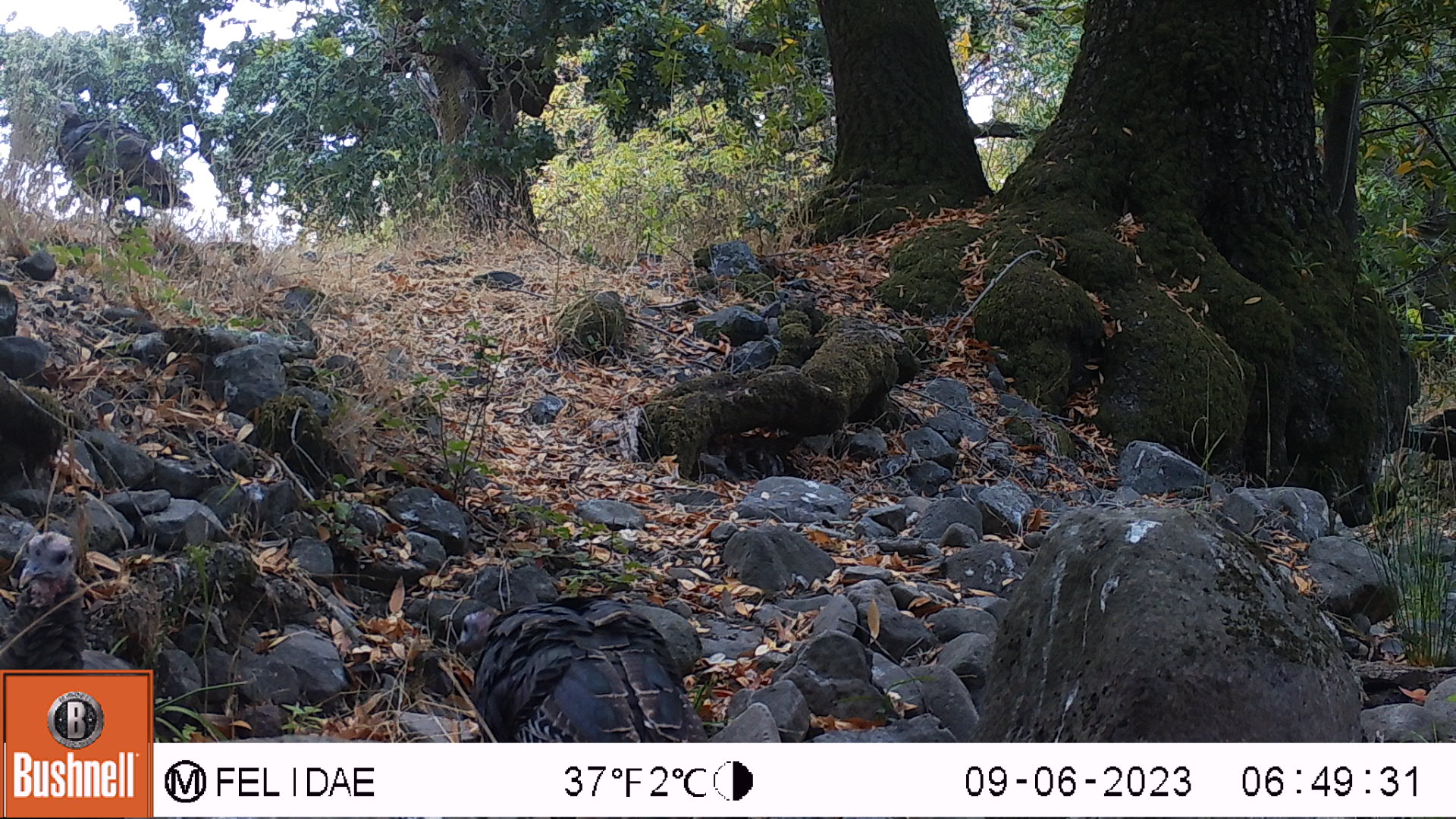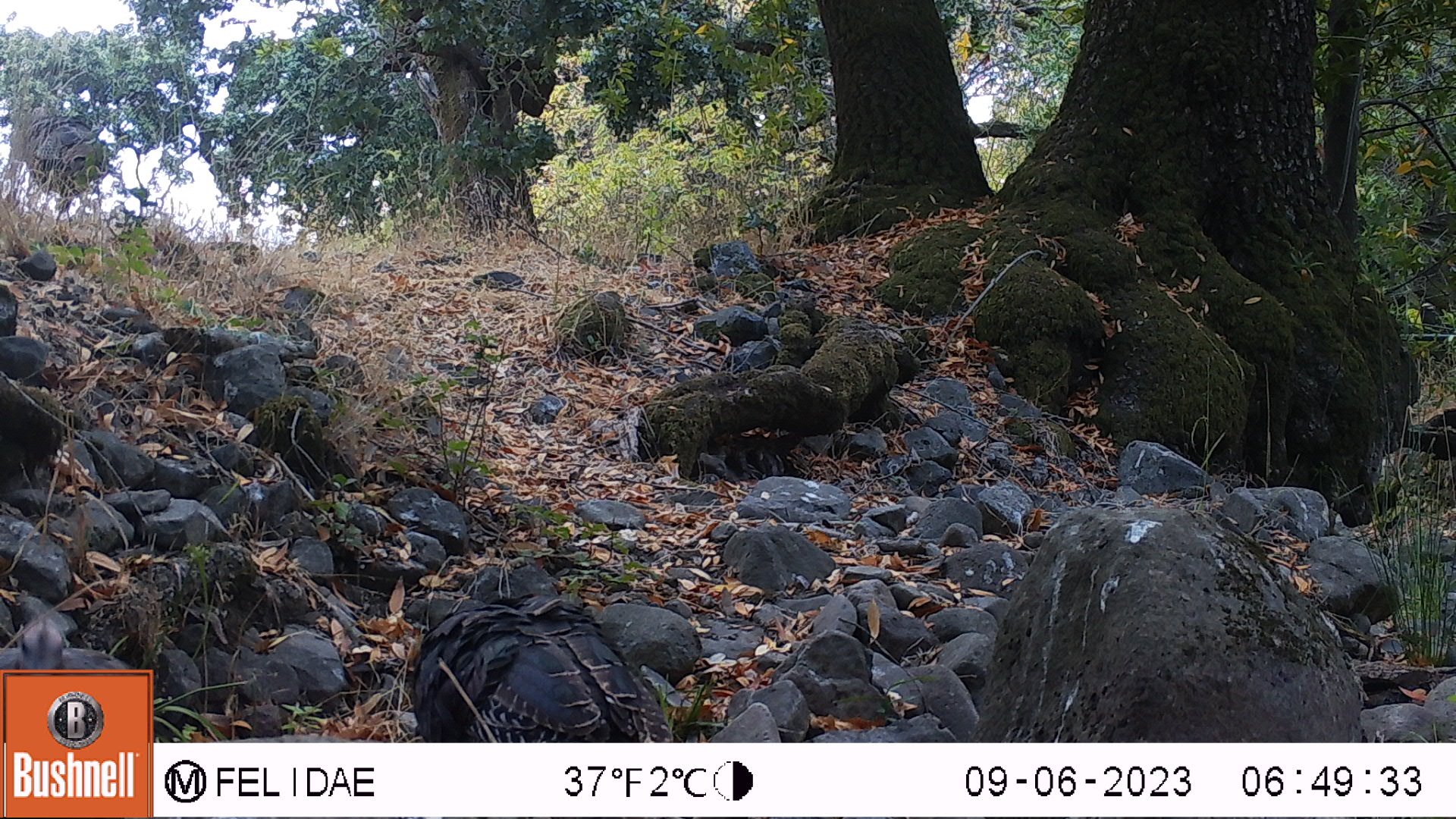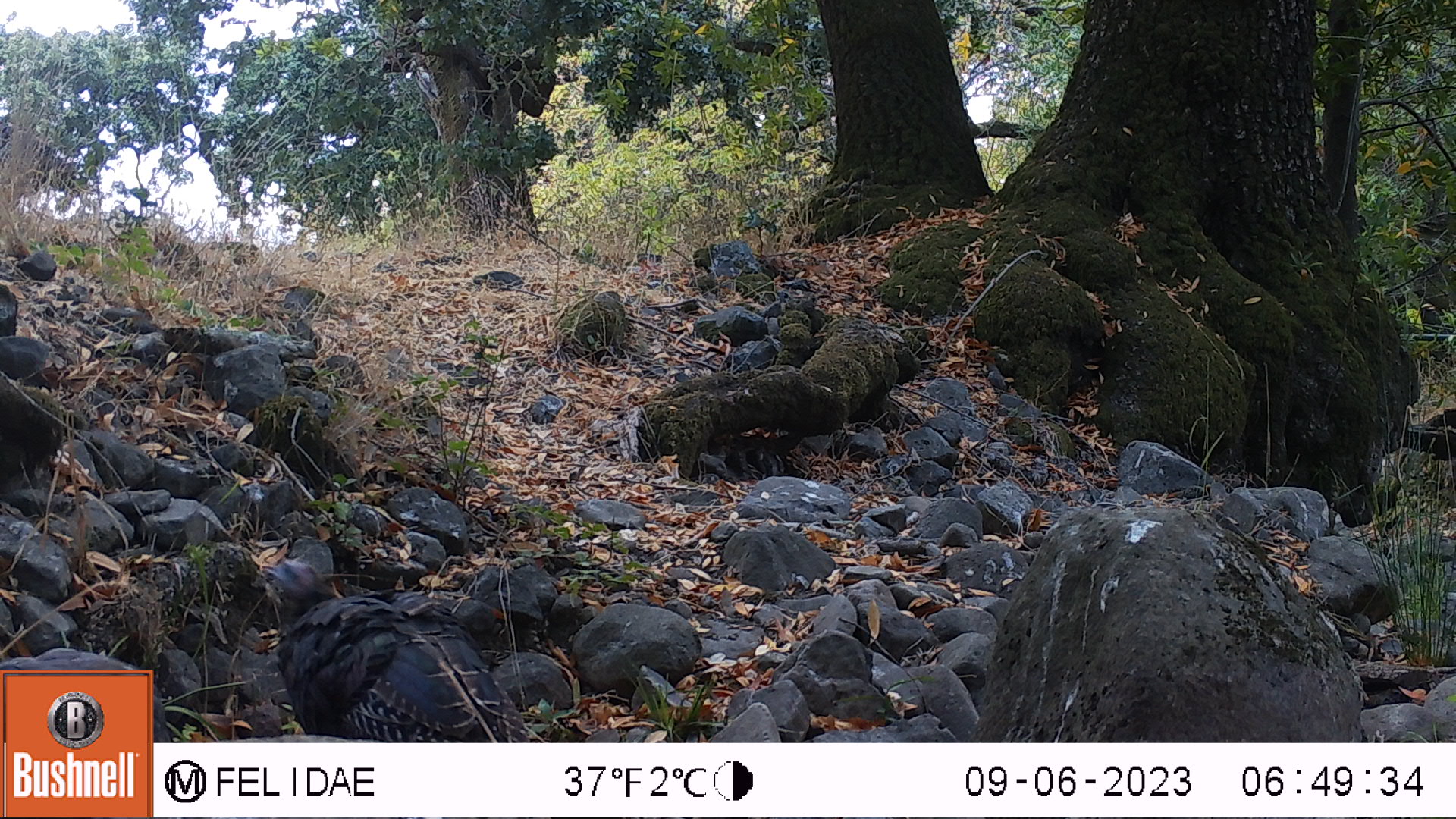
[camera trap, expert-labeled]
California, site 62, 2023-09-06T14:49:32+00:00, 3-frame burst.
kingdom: Animalia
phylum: Chordata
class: Aves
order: Galliformes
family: Phasianidae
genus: Meleagris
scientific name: Meleagris gallopavo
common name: turkey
Turkey (Meleagris gallopavo).